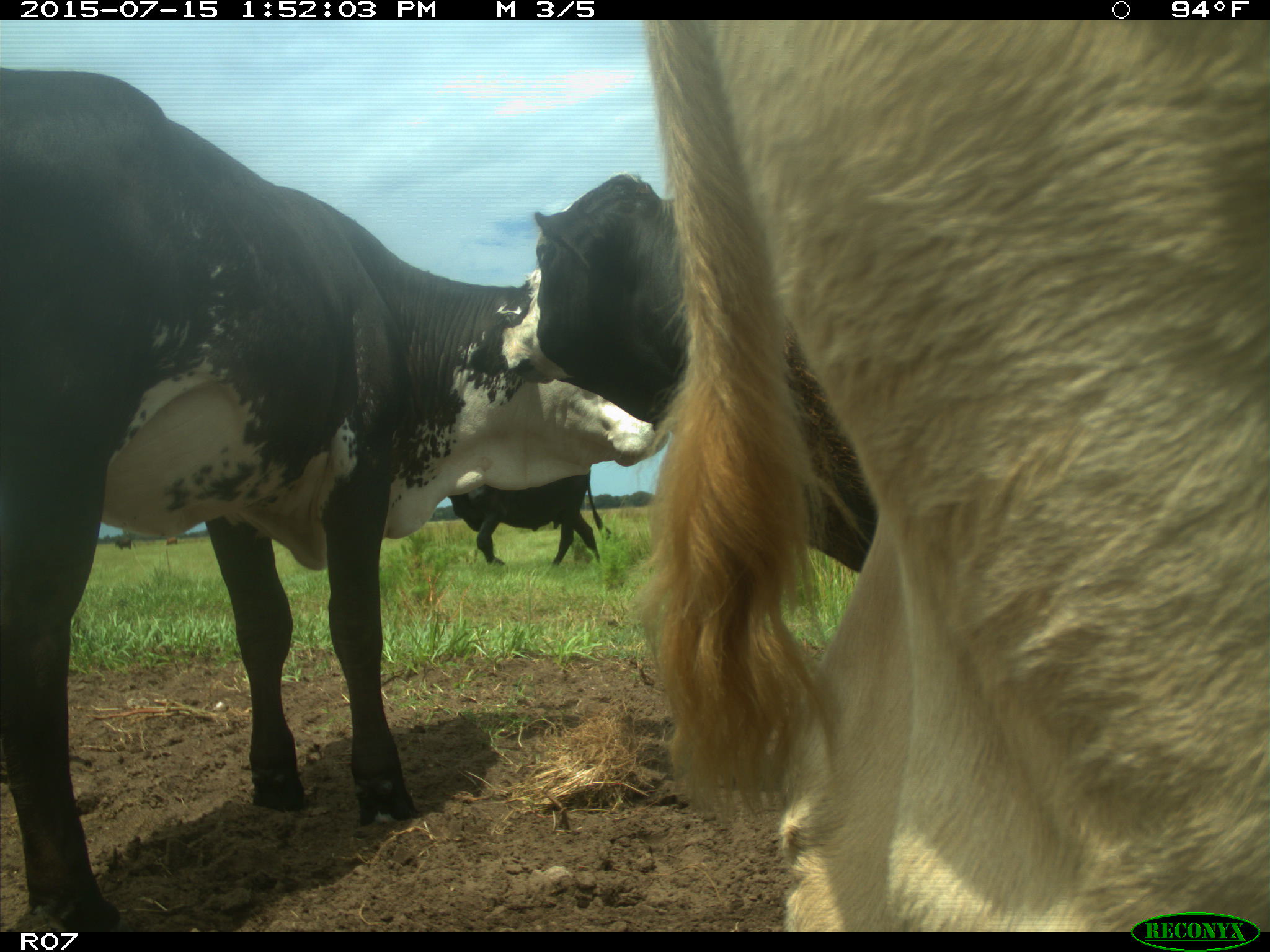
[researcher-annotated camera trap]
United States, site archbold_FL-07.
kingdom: Animalia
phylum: Chordata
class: Mammalia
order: Artiodactyla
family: Bovidae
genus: Bos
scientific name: Bos taurus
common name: domestic cow